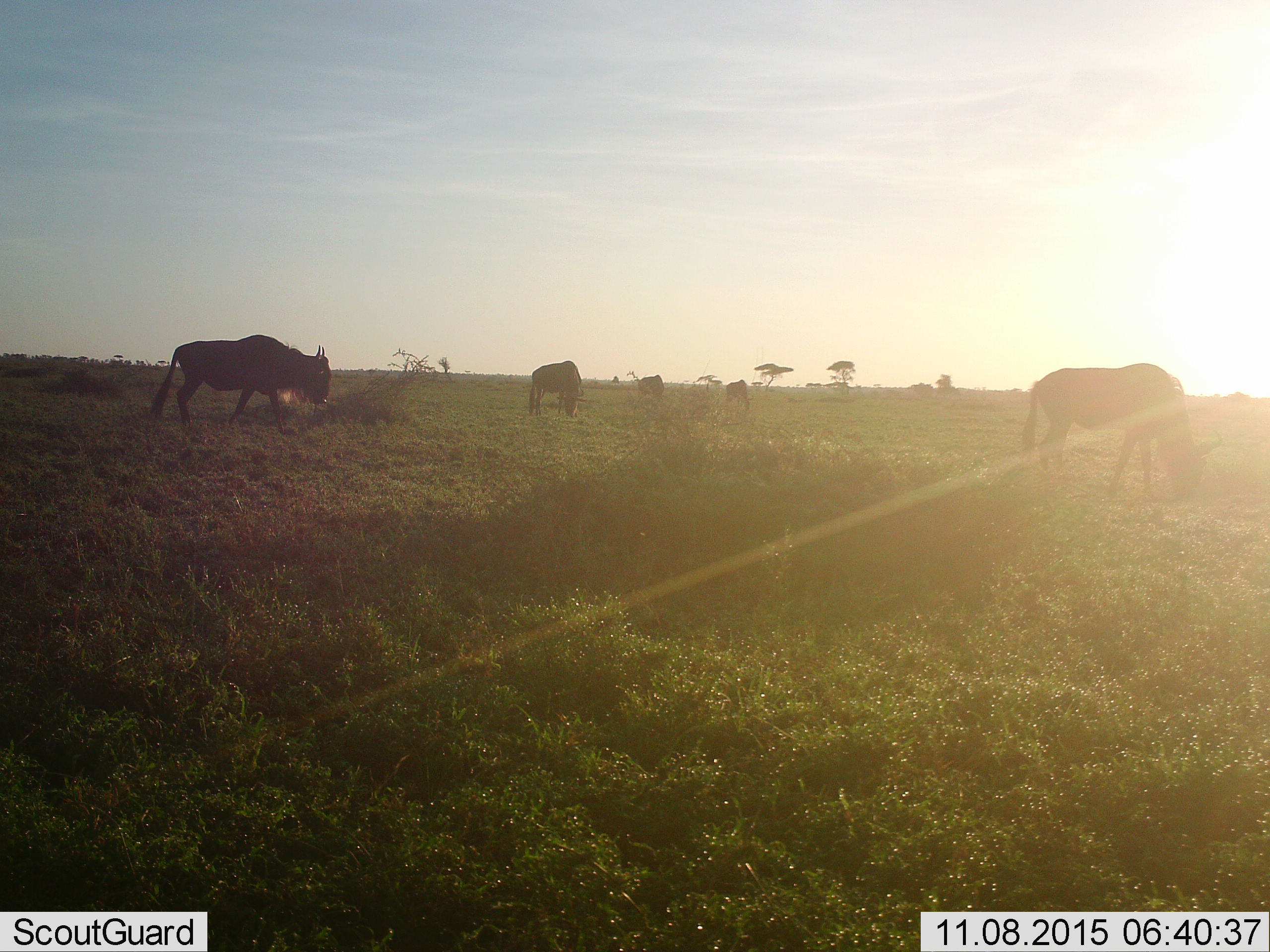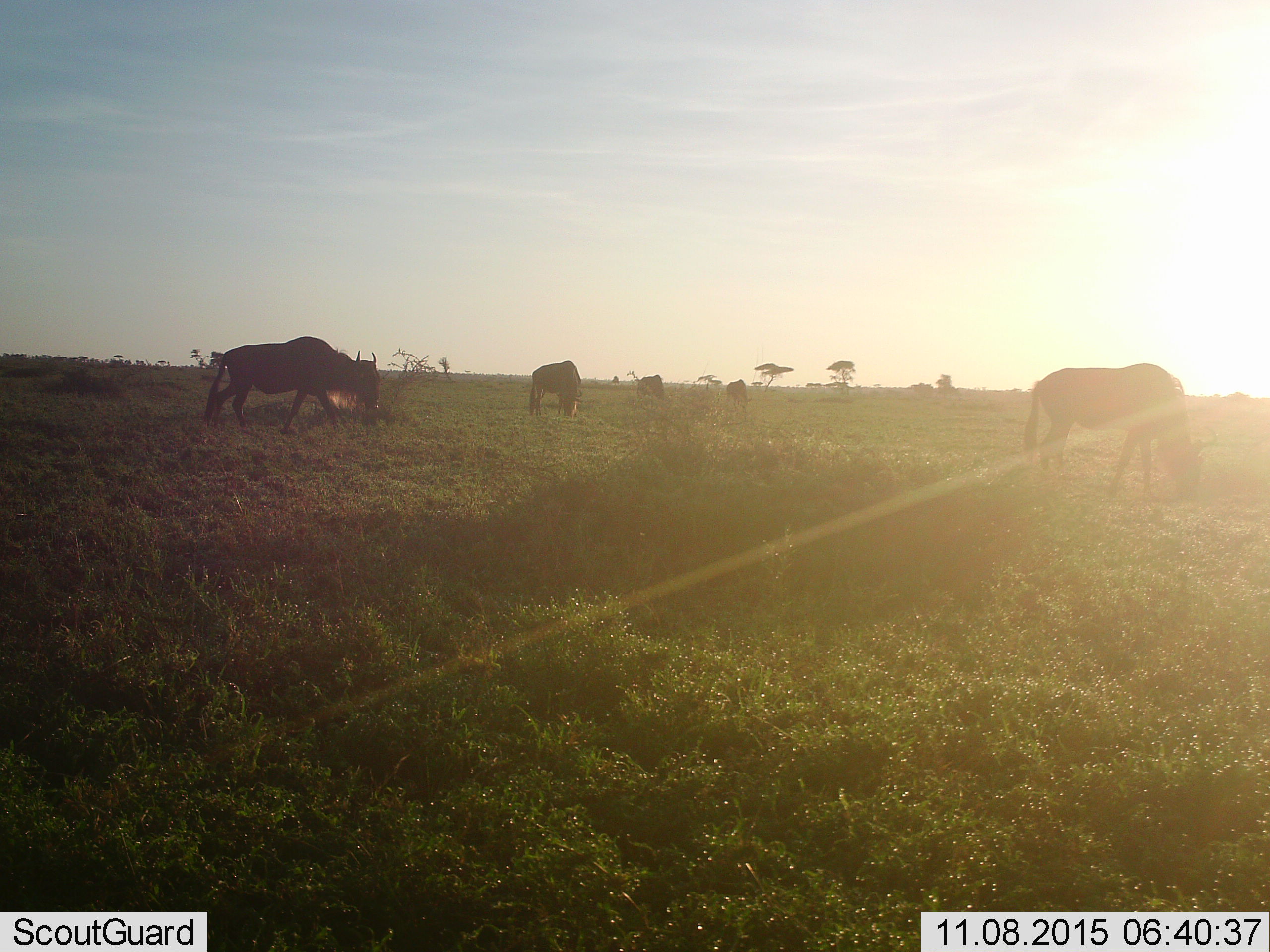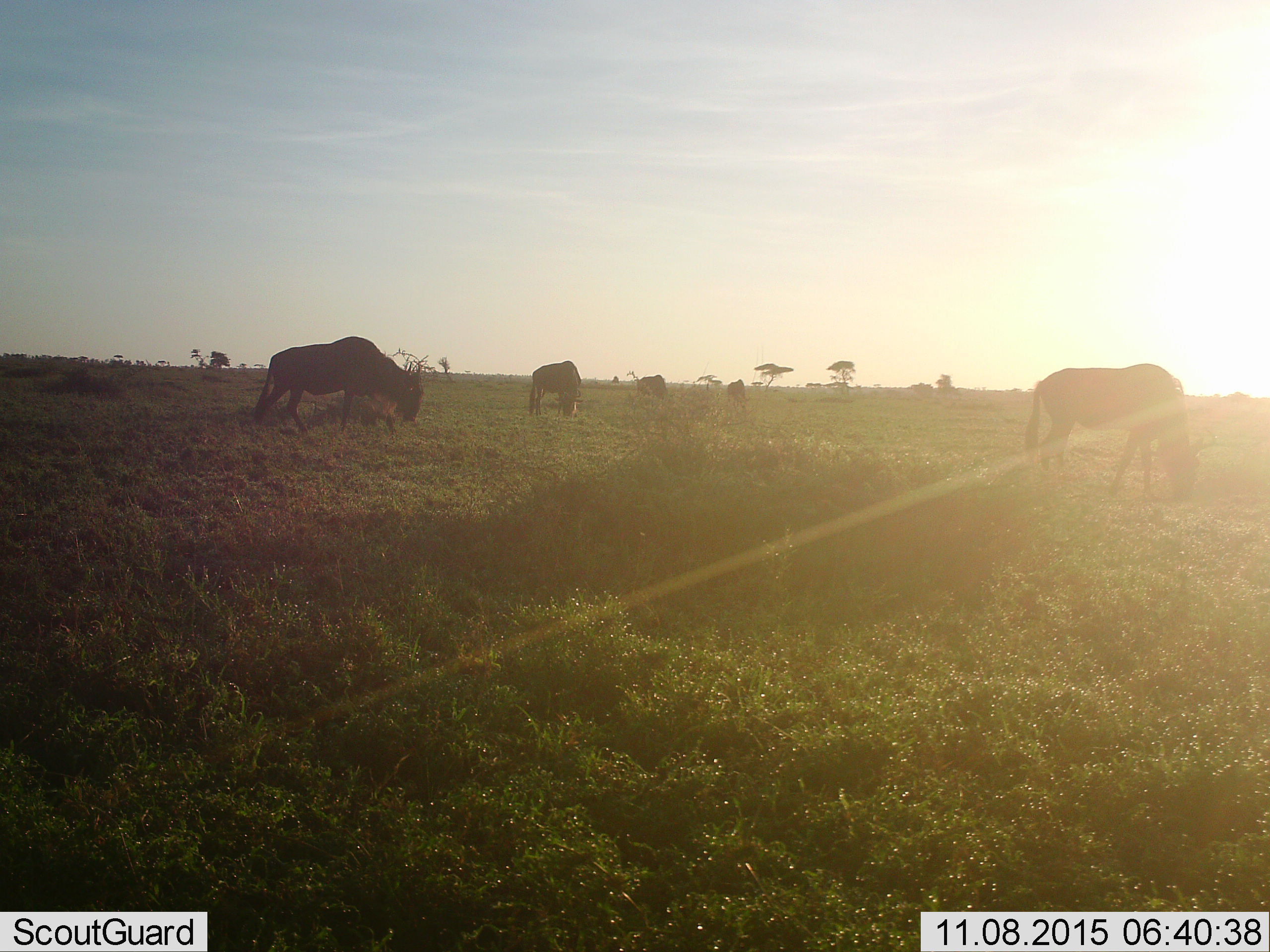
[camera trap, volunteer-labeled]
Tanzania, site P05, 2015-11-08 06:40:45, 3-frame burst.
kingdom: Animalia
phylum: Chordata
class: Mammalia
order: Artiodactyla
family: Bovidae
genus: Connochaetes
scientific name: Connochaetes taurinus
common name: blue wildebeest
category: wildebeest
Wildebeest (blue wildebeest) (Connochaetes taurinus), count 5. Behavior (volunteer vote fractions): standing 56%, resting 11%, moving 78%, interacting 0%. Young present (vote fraction): 11%. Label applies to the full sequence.